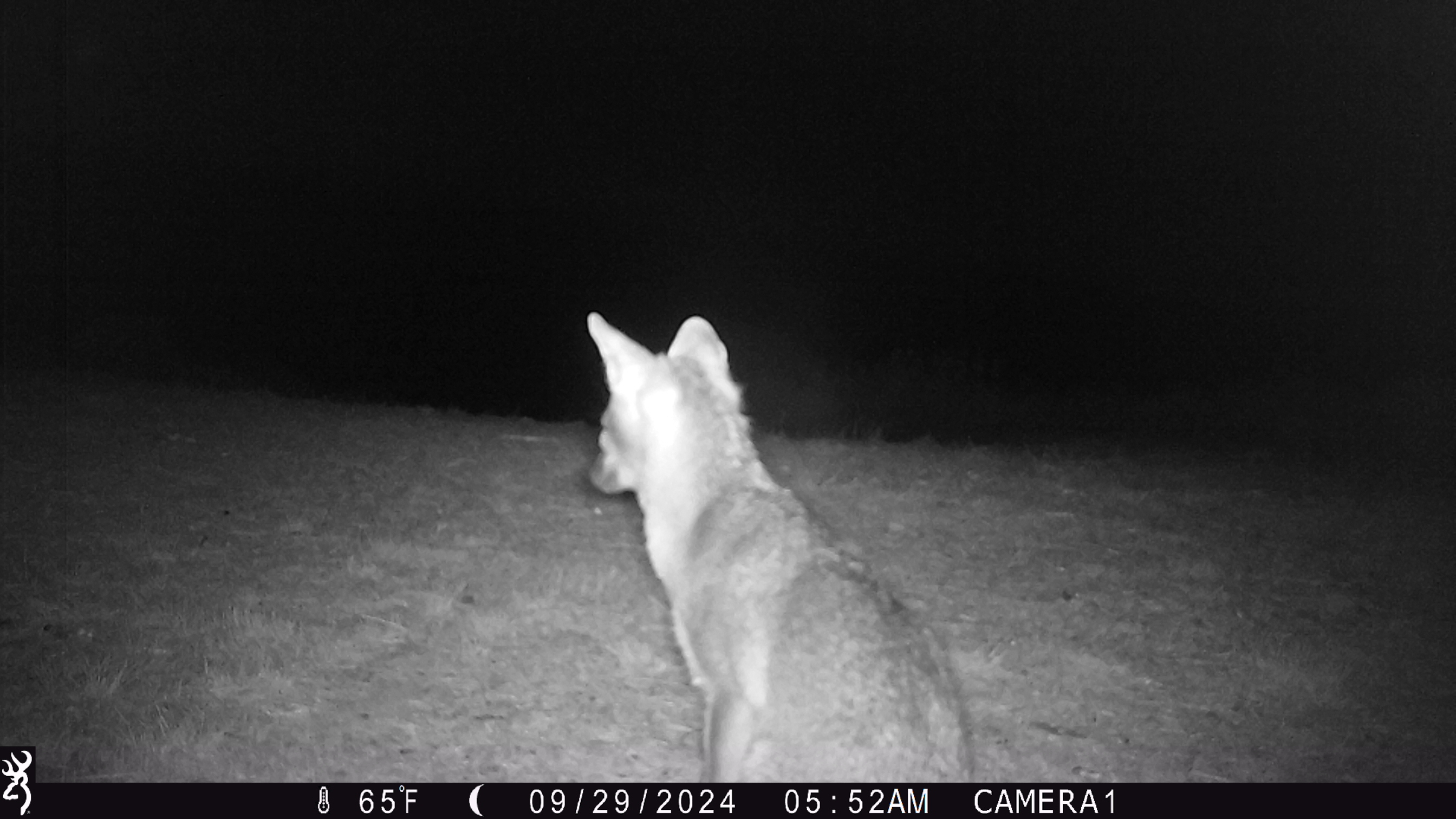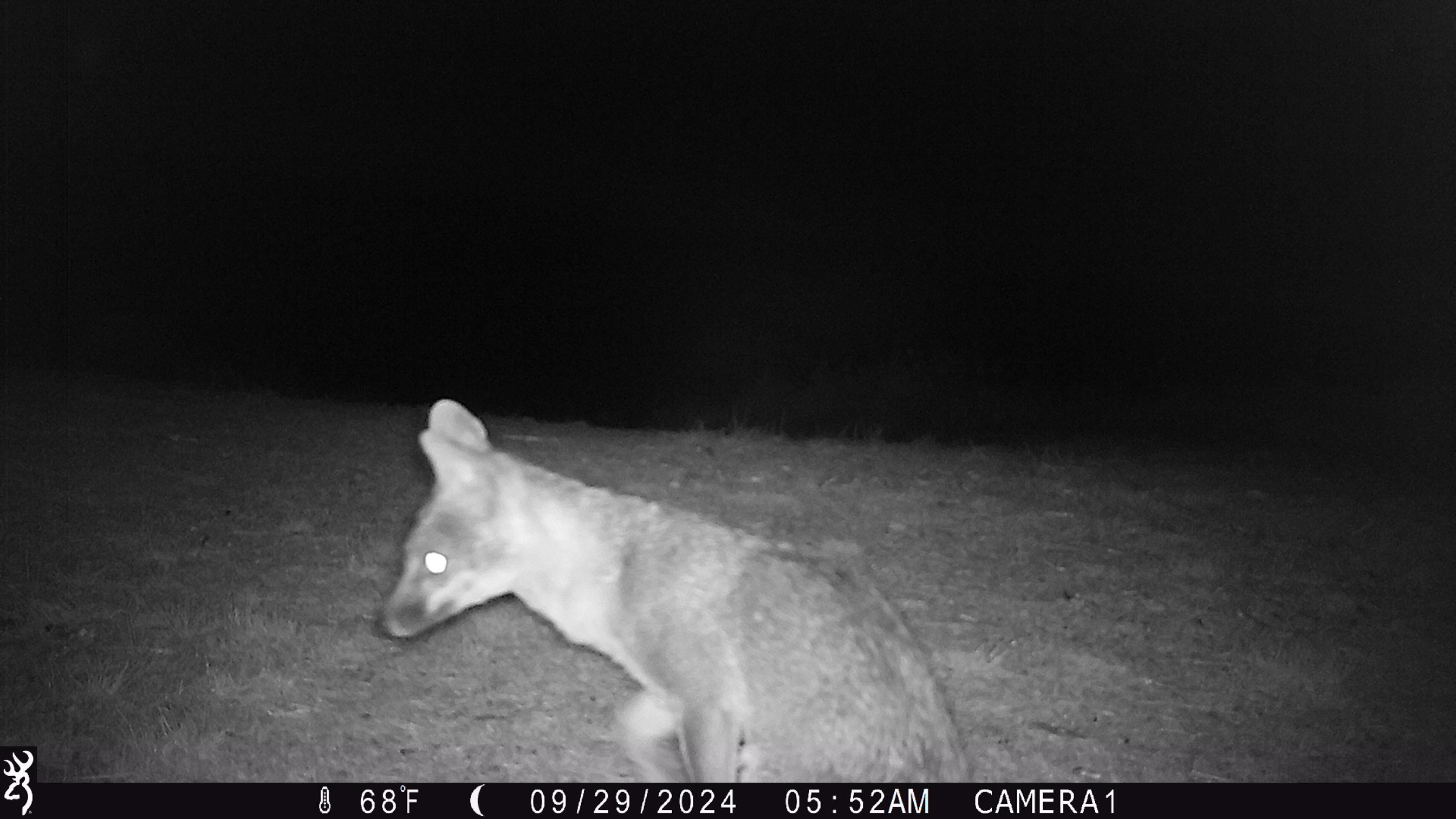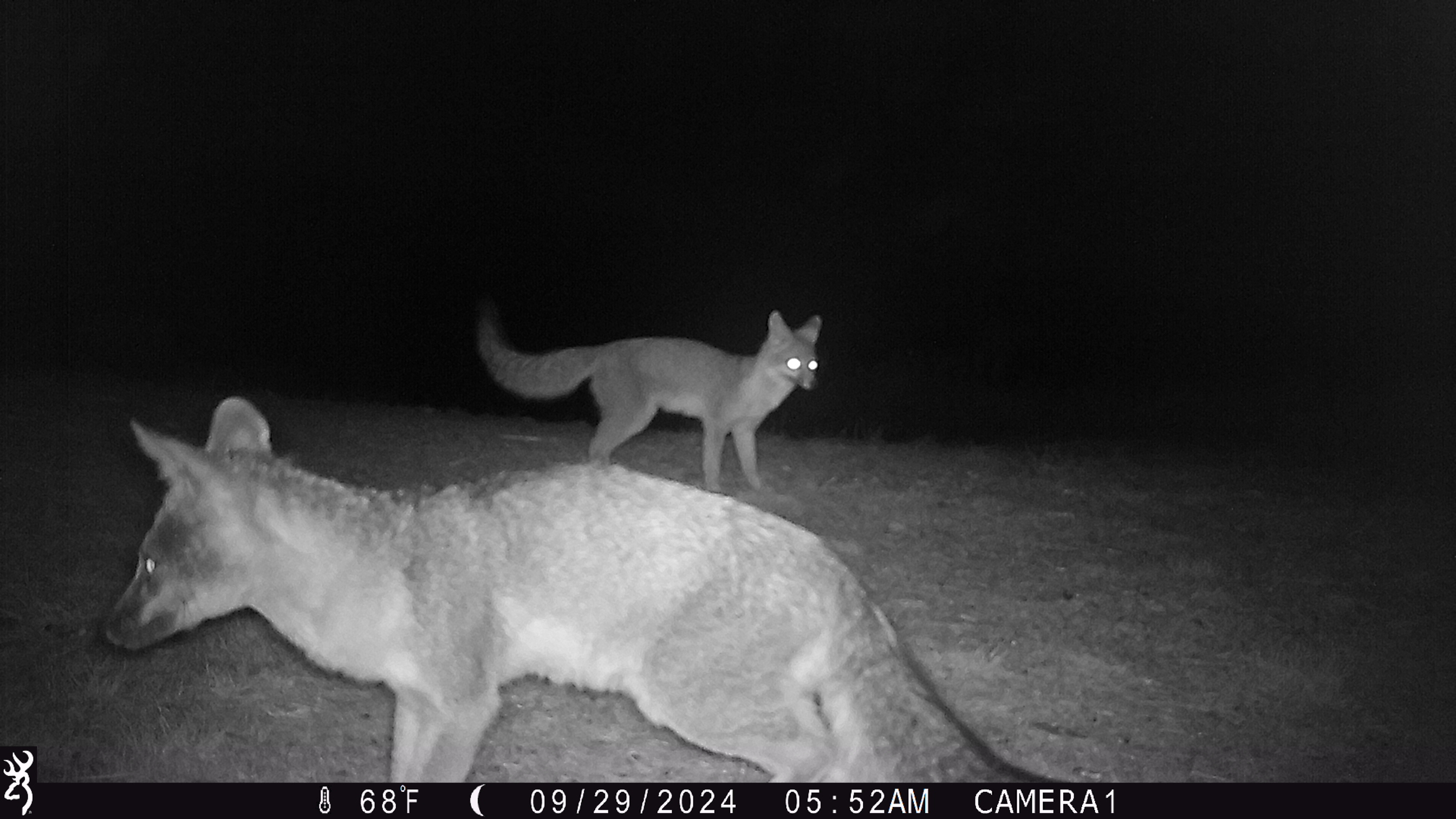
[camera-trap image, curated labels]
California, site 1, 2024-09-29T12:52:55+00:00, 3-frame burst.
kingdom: Animalia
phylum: Chordata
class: Mammalia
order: Carnivora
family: Canidae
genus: Urocyon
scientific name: Urocyon cinereoargenteus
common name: gray fox